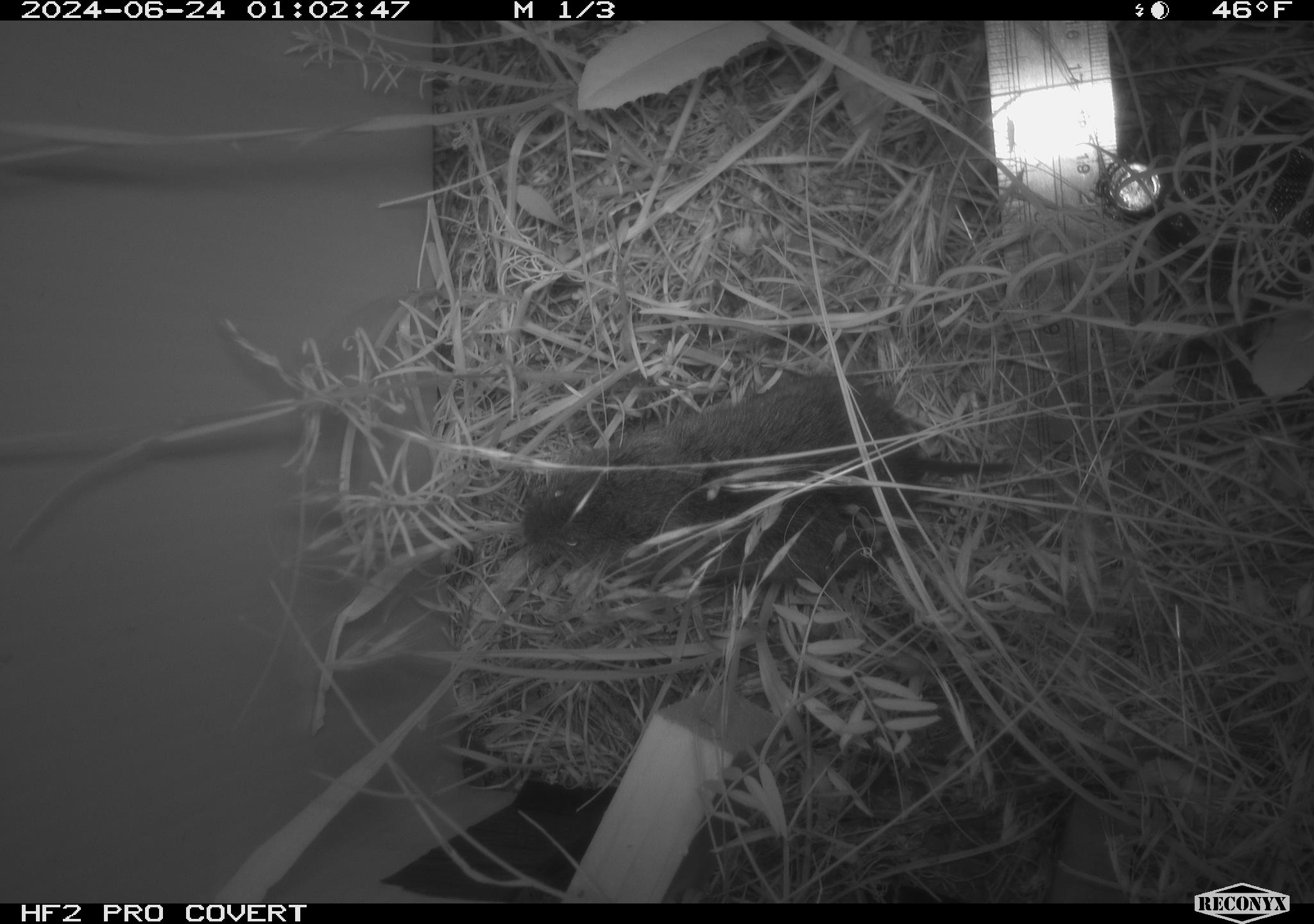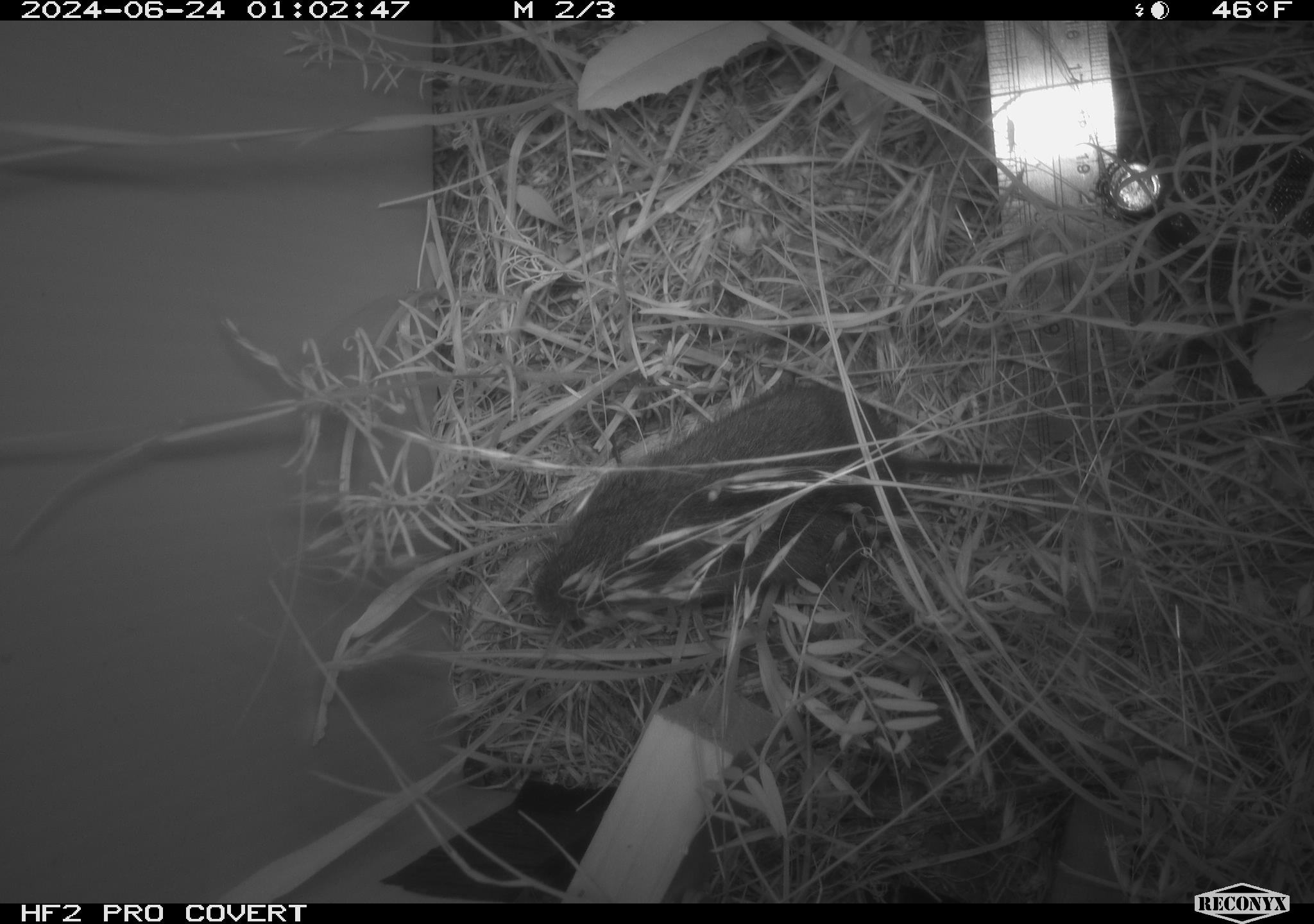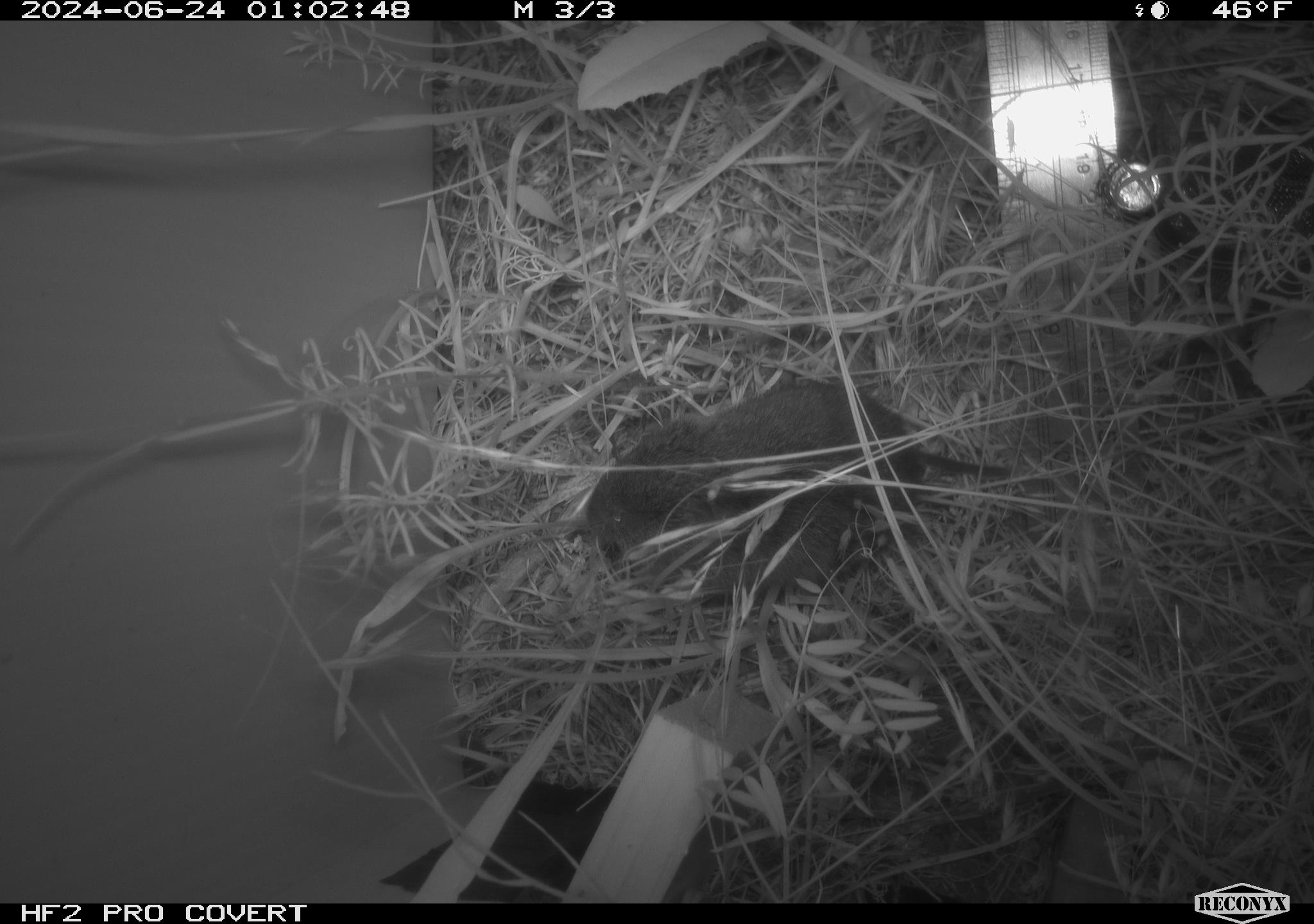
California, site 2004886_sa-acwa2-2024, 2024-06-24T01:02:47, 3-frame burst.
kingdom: Animalia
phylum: Chordata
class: Mammalia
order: Rodentia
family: Cricetidae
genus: Microtus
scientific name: Microtus californicus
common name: california vole